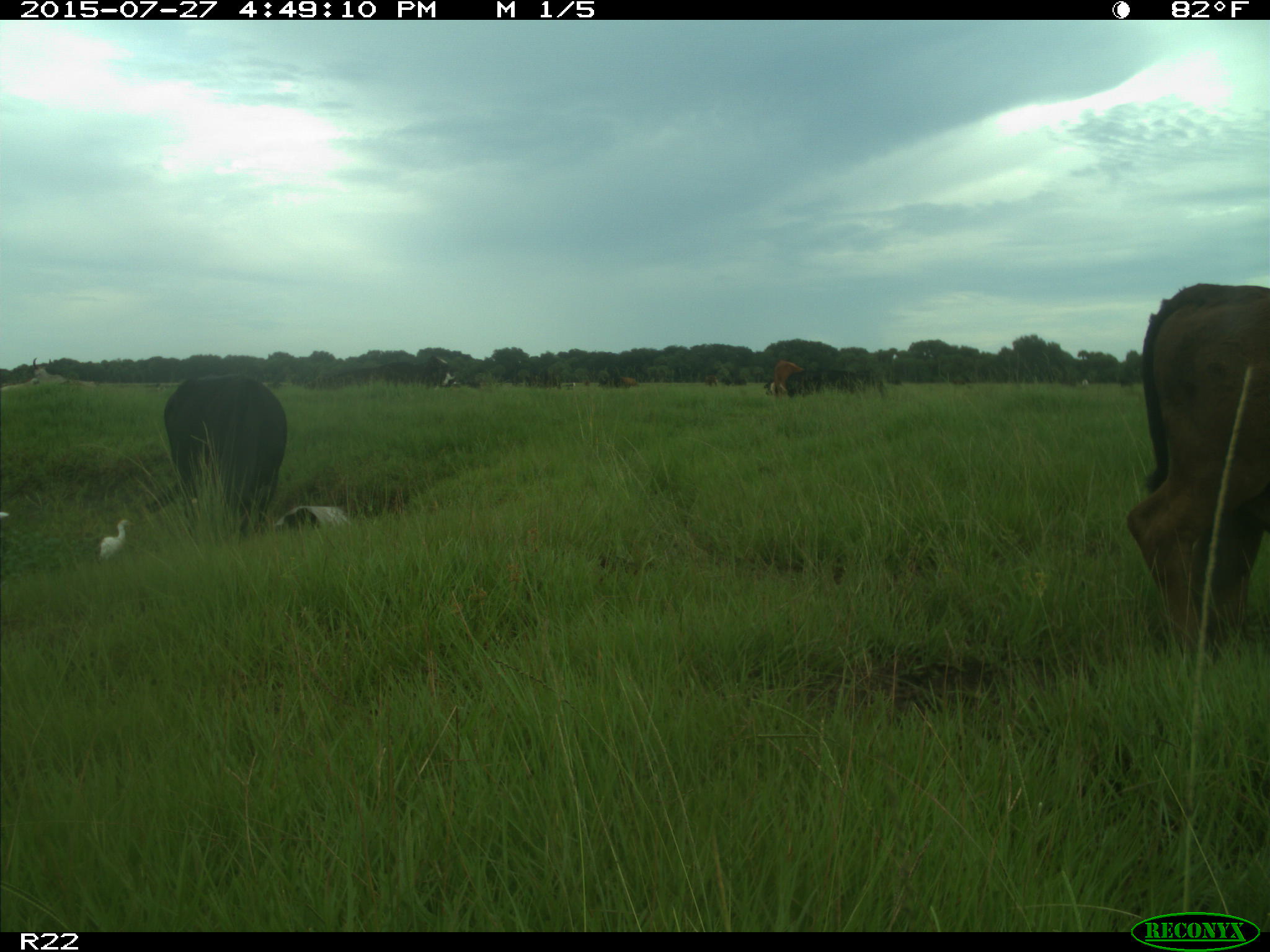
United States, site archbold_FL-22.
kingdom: Animalia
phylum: Chordata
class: Mammalia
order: Artiodactyla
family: Bovidae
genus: Bos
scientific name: Bos taurus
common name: domestic cow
Bos taurus (domestic cow).